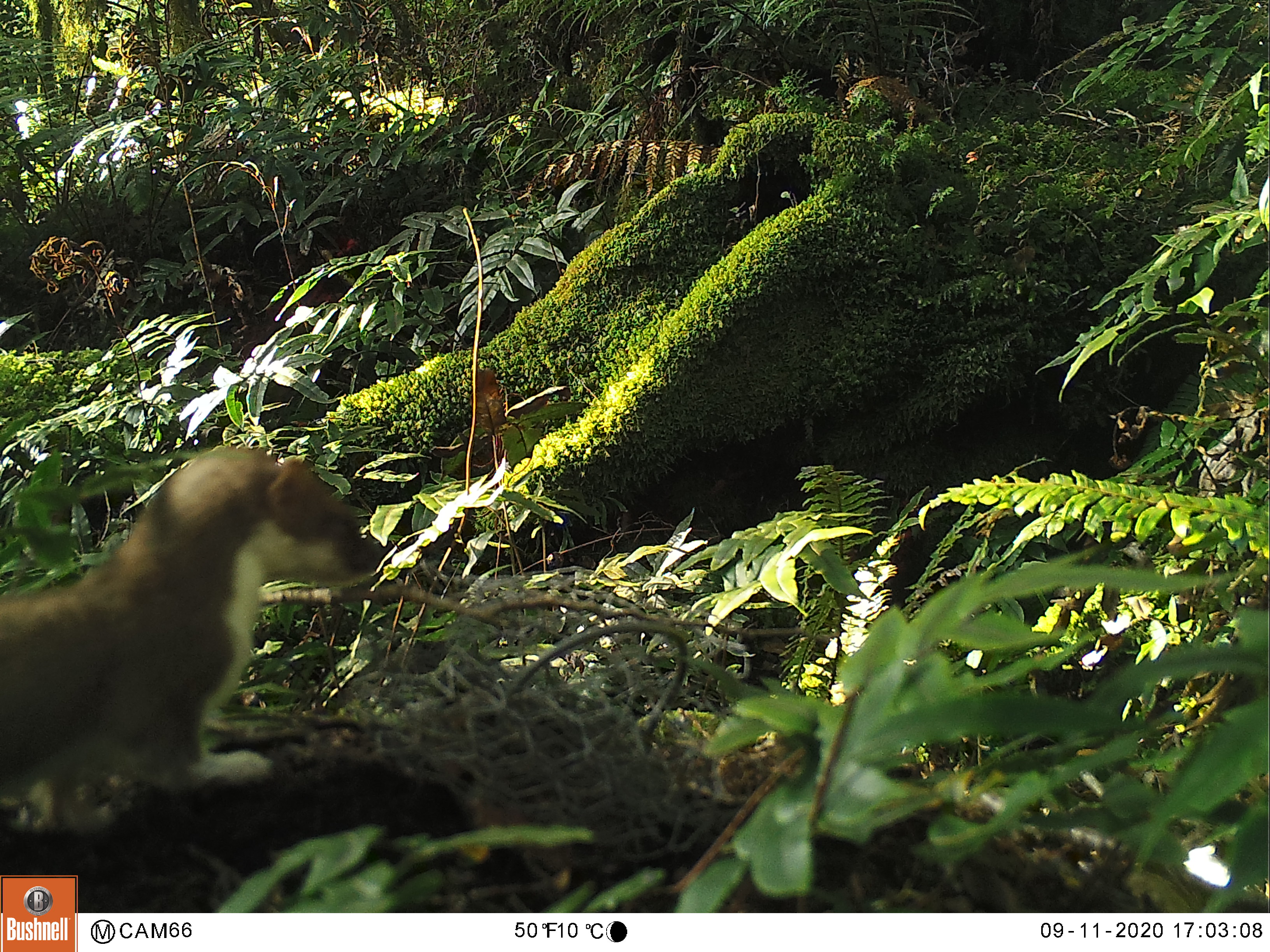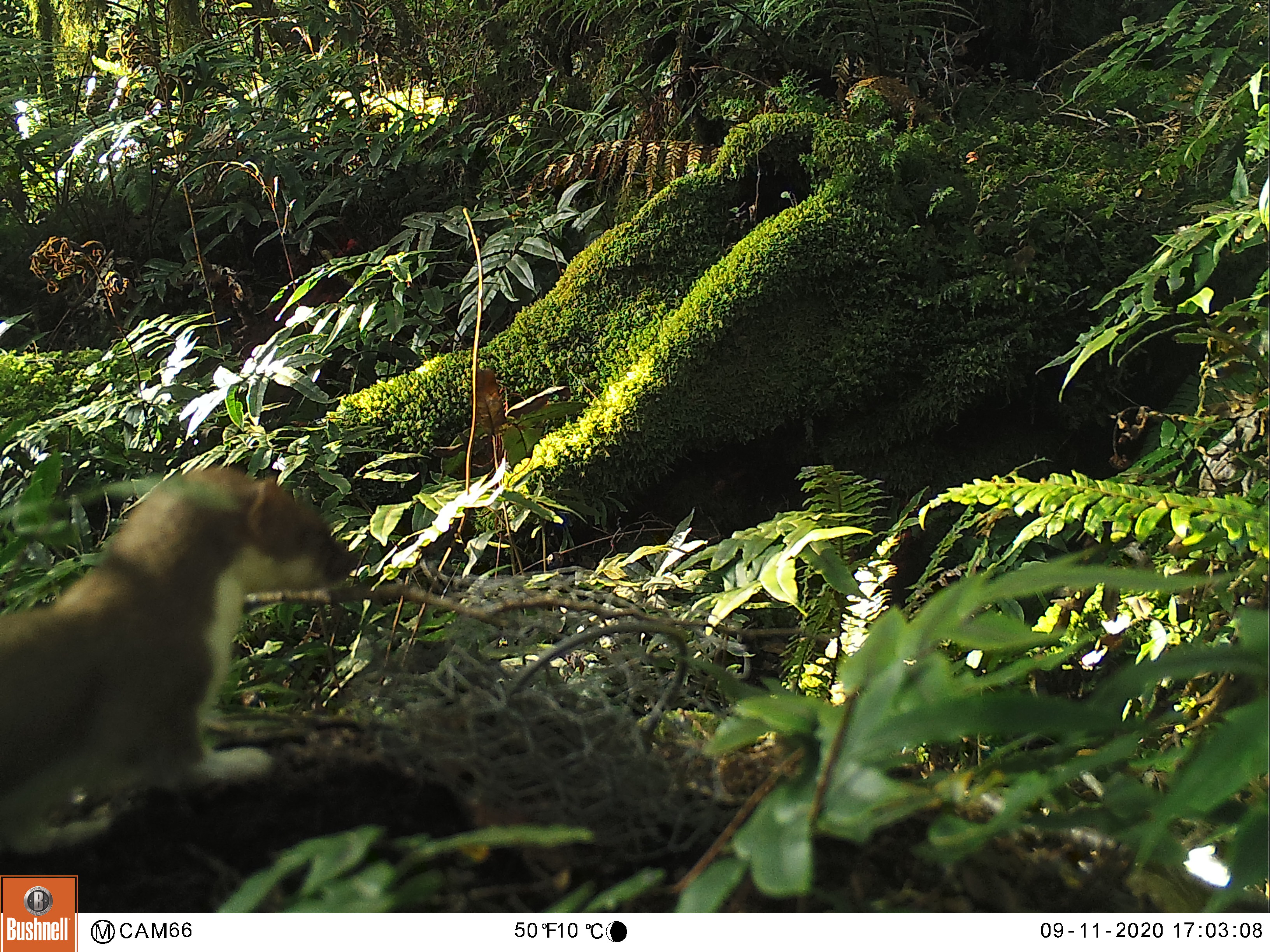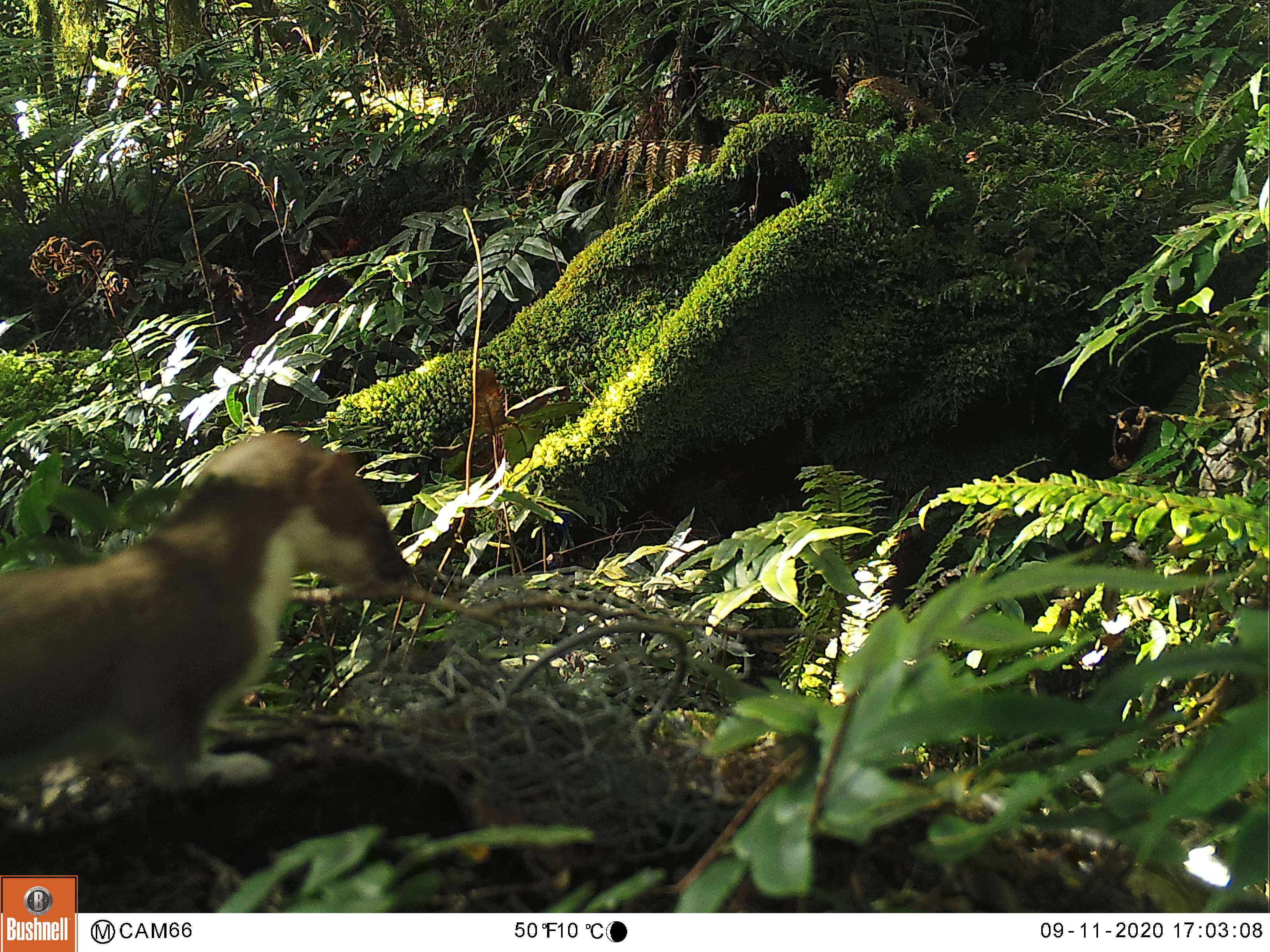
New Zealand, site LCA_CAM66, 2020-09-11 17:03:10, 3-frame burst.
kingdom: Animalia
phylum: Chordata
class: Mammalia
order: Carnivora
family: Mustelidae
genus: Mustela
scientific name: Mustela erminea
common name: stoat